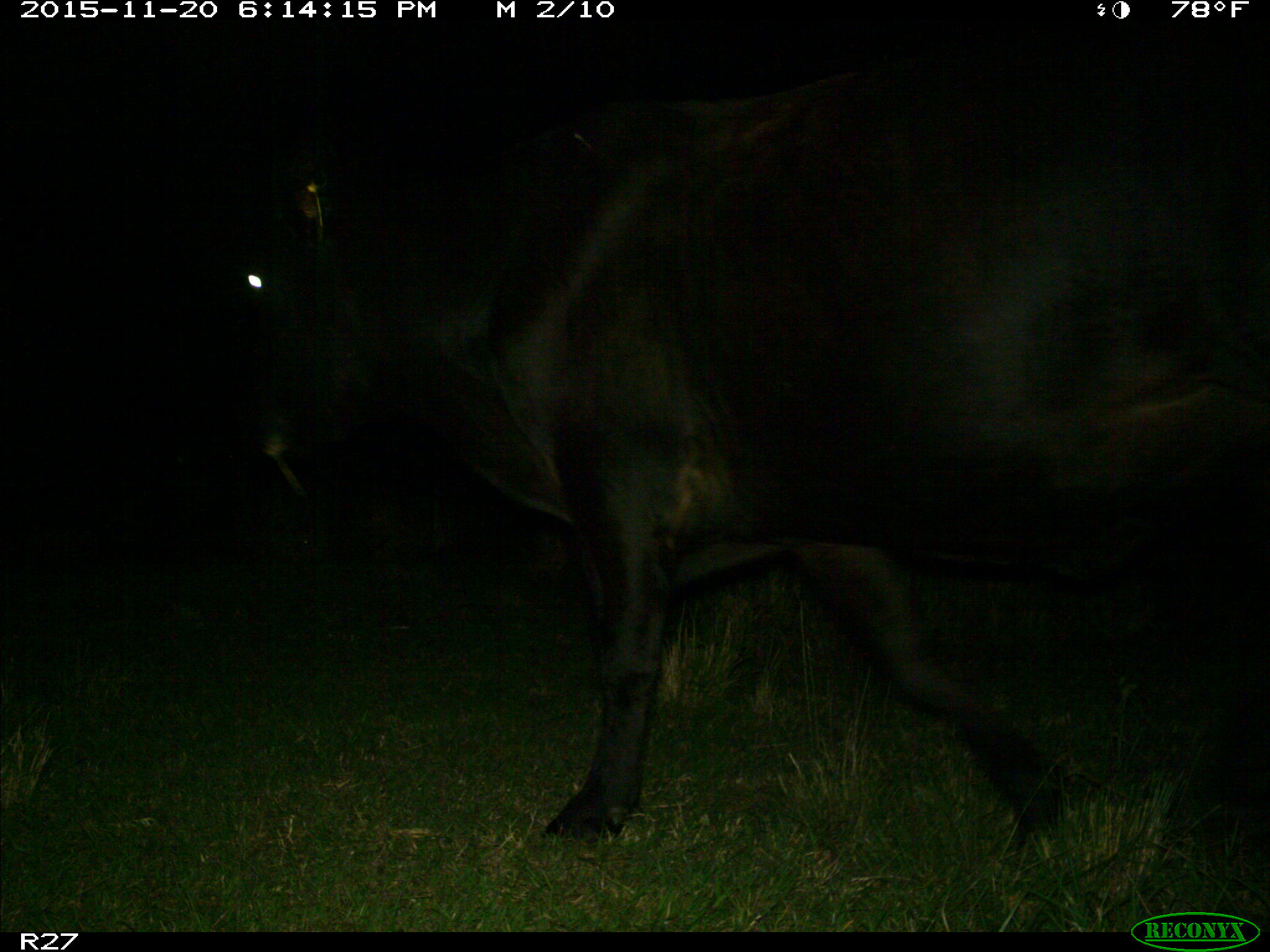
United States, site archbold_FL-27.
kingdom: Animalia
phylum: Chordata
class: Mammalia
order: Artiodactyla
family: Bovidae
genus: Bos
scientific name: Bos taurus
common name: domestic cow